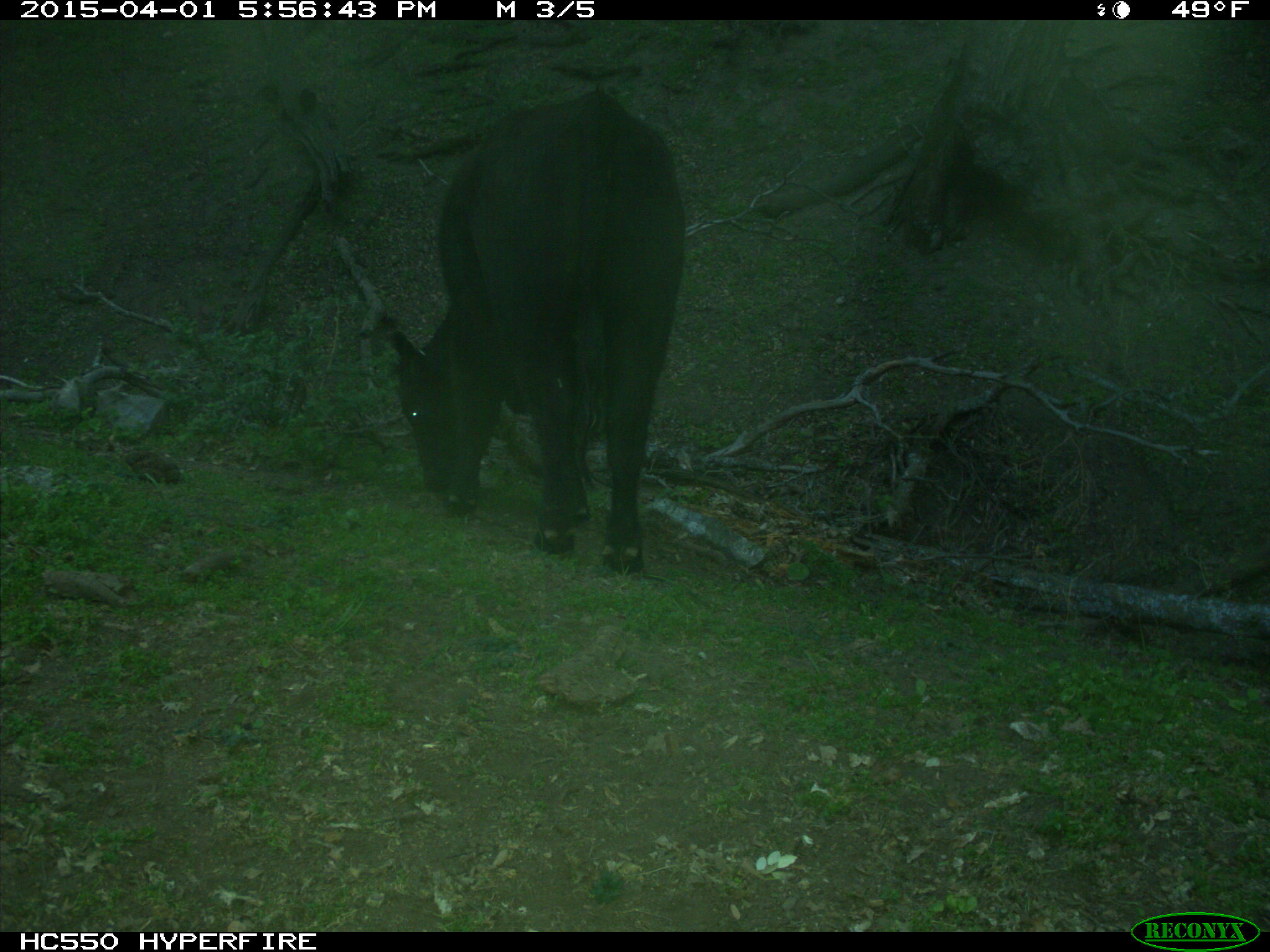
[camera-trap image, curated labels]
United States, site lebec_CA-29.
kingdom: Animalia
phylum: Chordata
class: Mammalia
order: Artiodactyla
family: Bovidae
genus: Bos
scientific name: Bos taurus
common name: domestic cow